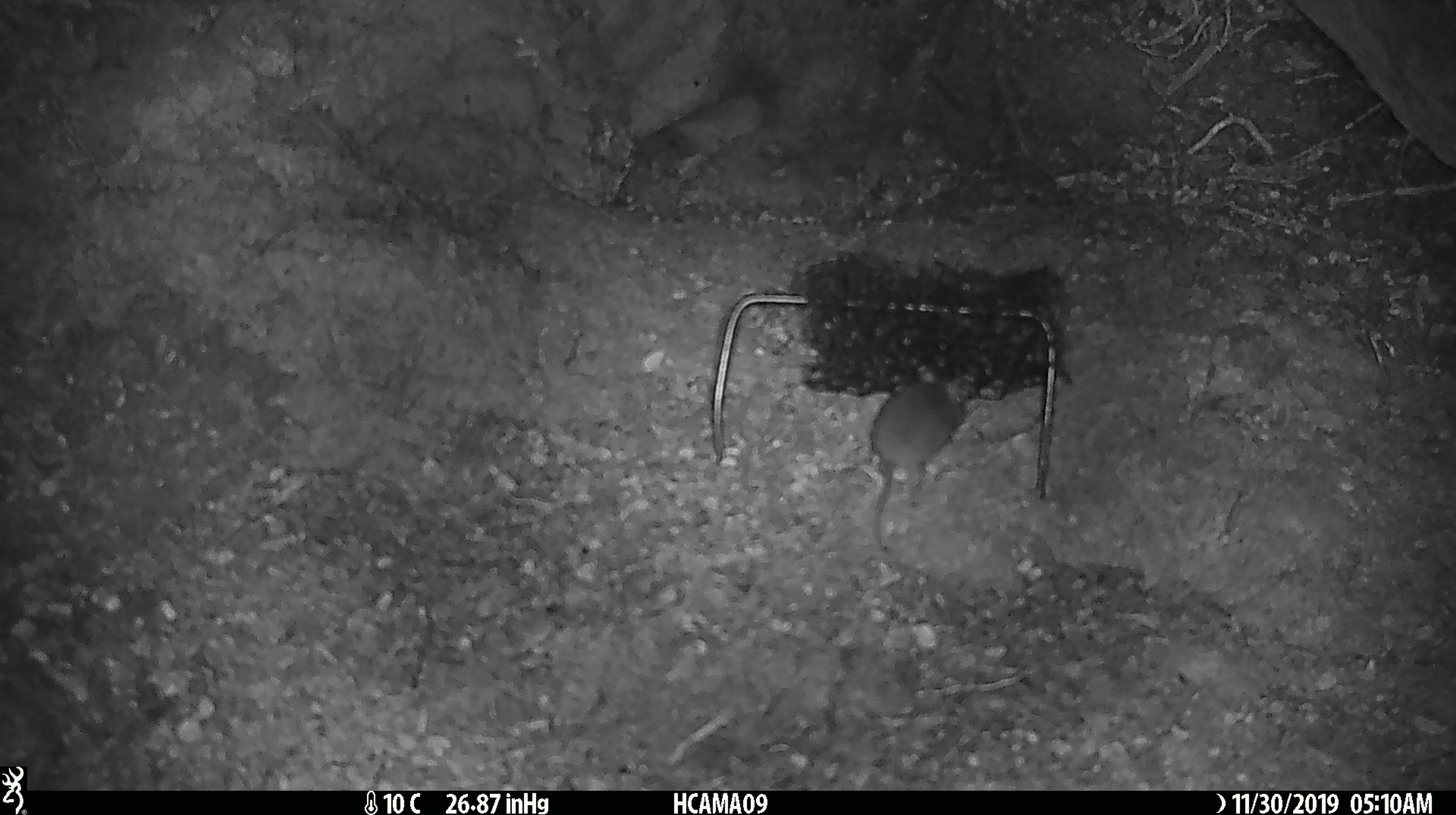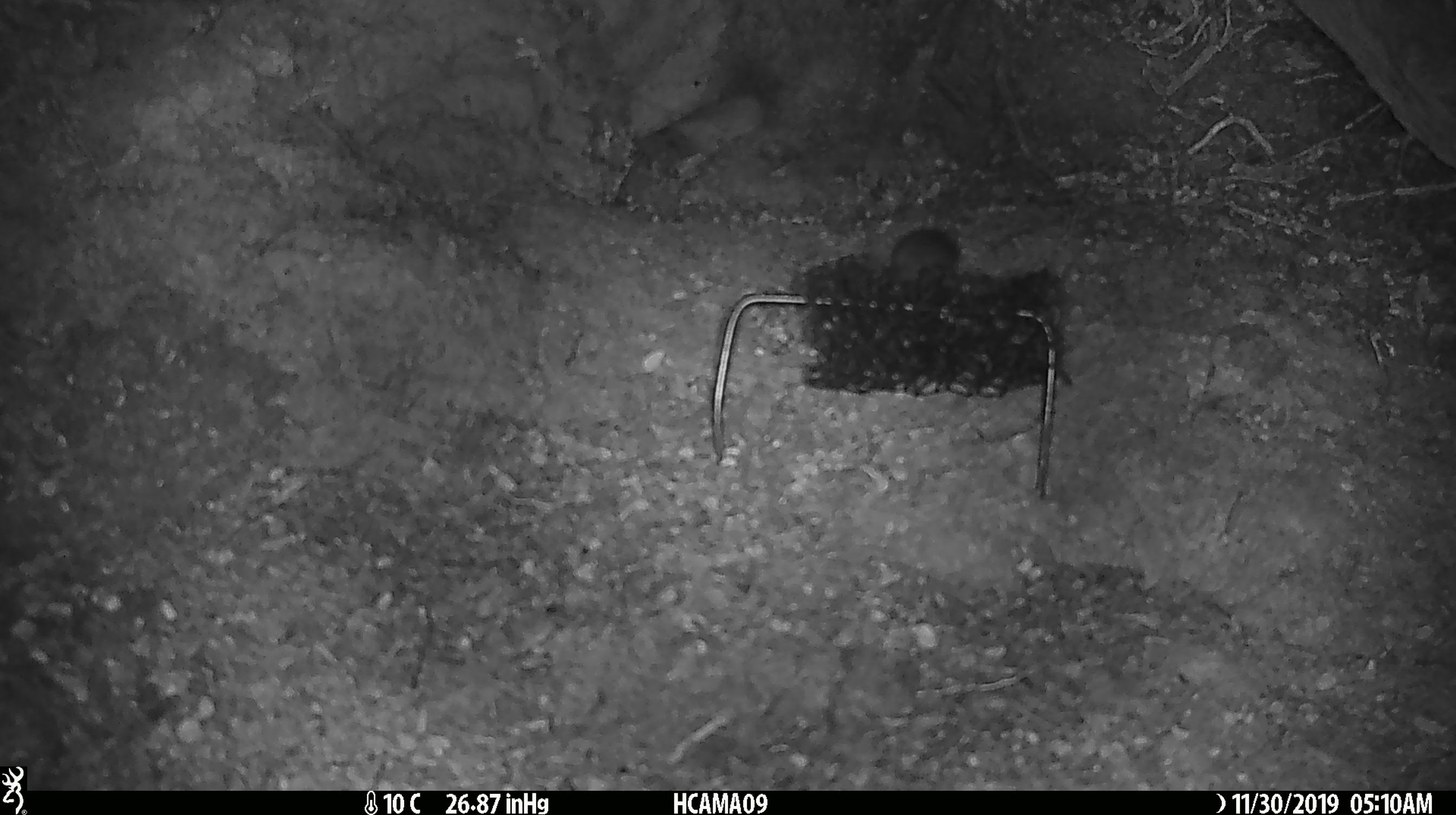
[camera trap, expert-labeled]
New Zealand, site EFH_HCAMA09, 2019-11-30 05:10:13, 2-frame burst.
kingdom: Animalia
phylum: Chordata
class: Mammalia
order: Rodentia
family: Muridae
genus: Mus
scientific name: Mus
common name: mouse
Mouse (Mus).